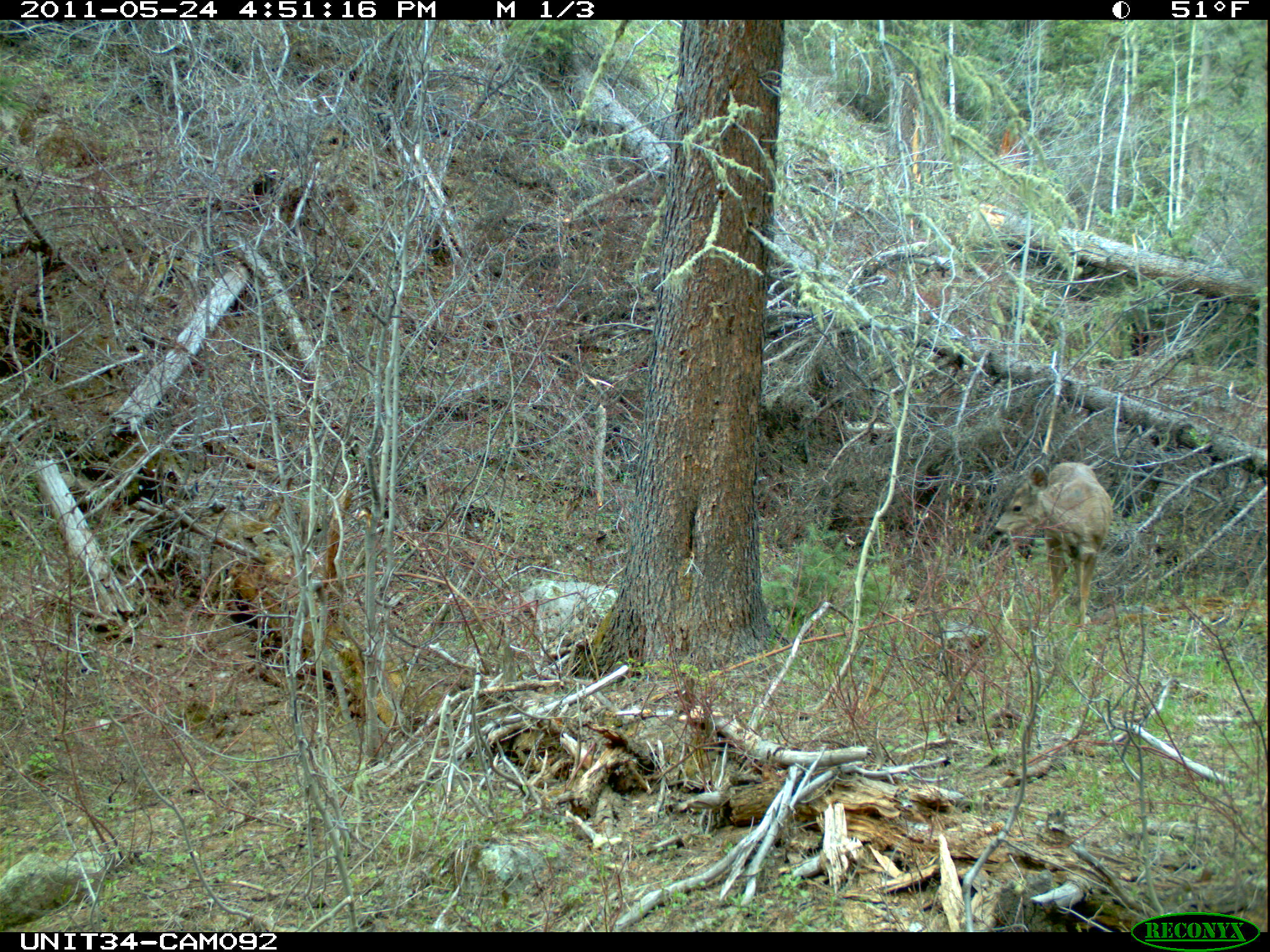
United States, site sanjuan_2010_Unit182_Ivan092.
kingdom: Animalia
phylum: Chordata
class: Mammalia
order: Artiodactyla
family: Cervidae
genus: Odocoileus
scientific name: Odocoileus hemionus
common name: mule deer